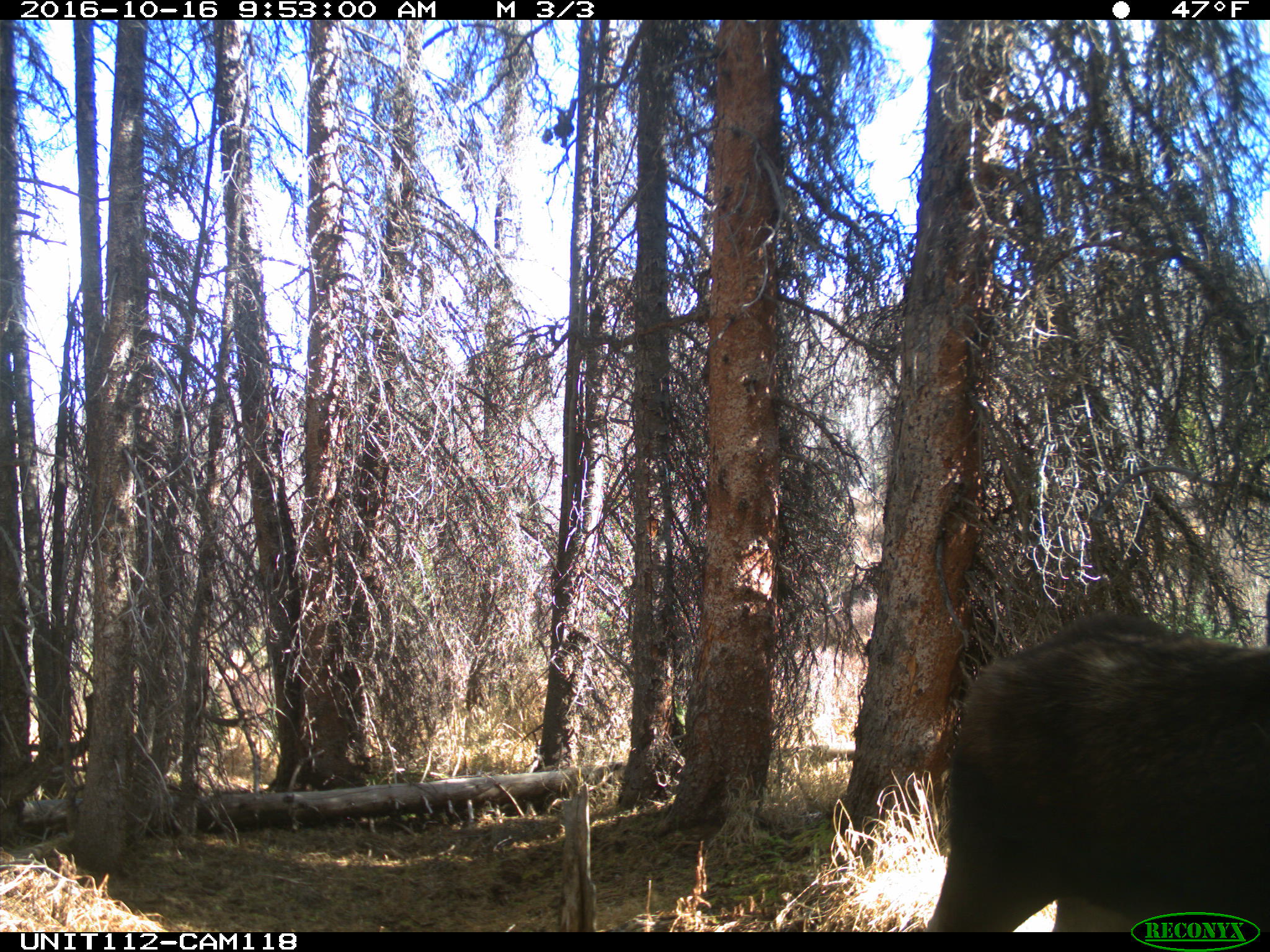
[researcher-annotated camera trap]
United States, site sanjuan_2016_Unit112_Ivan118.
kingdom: Animalia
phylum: Chordata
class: Mammalia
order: Artiodactyla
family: Cervidae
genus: Alces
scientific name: Alces alces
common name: moose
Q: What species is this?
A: Alces alces (moose).